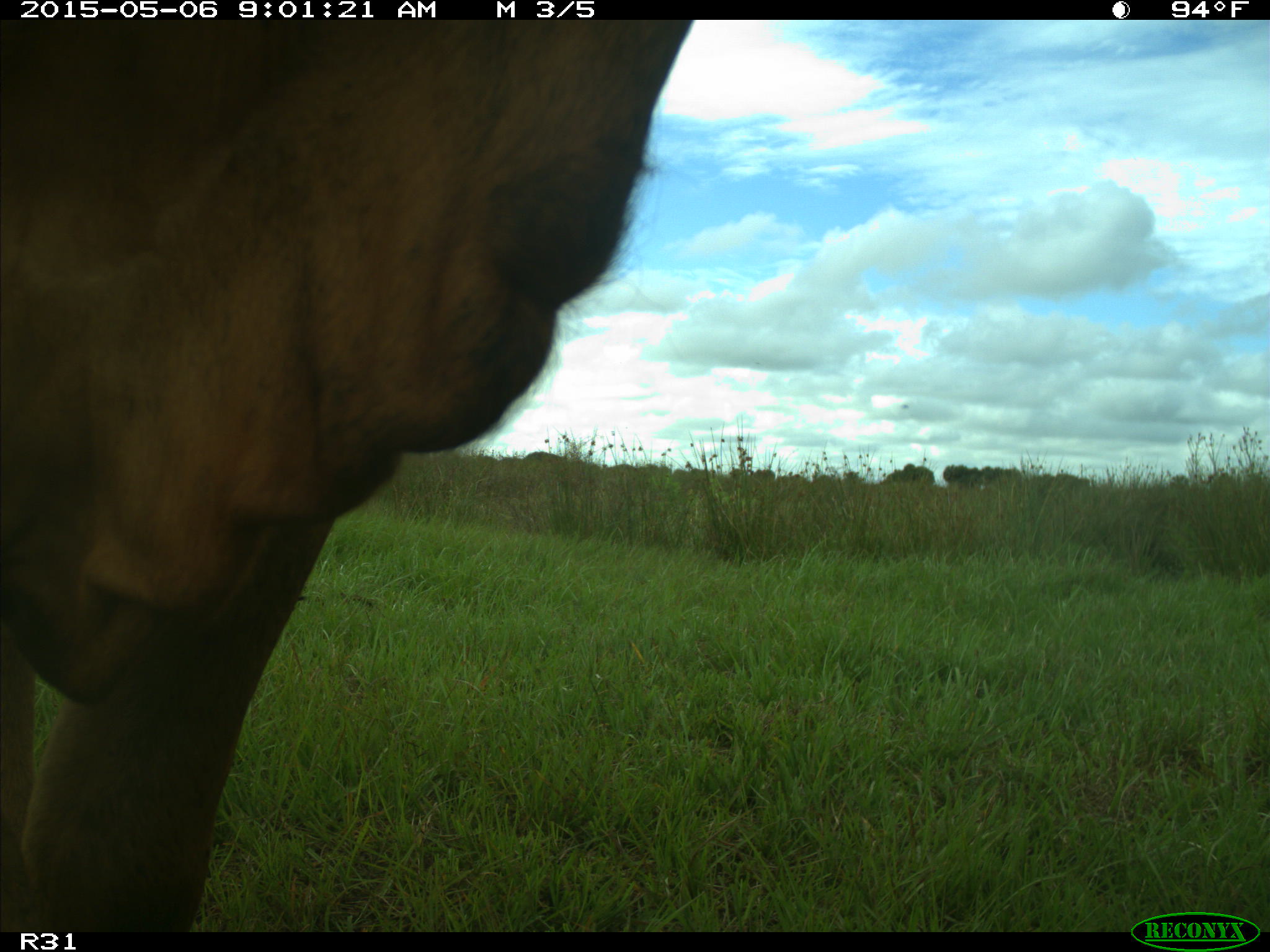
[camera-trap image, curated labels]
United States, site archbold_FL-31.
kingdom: Animalia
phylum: Chordata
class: Mammalia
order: Artiodactyla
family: Bovidae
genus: Bos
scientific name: Bos taurus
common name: domestic cow